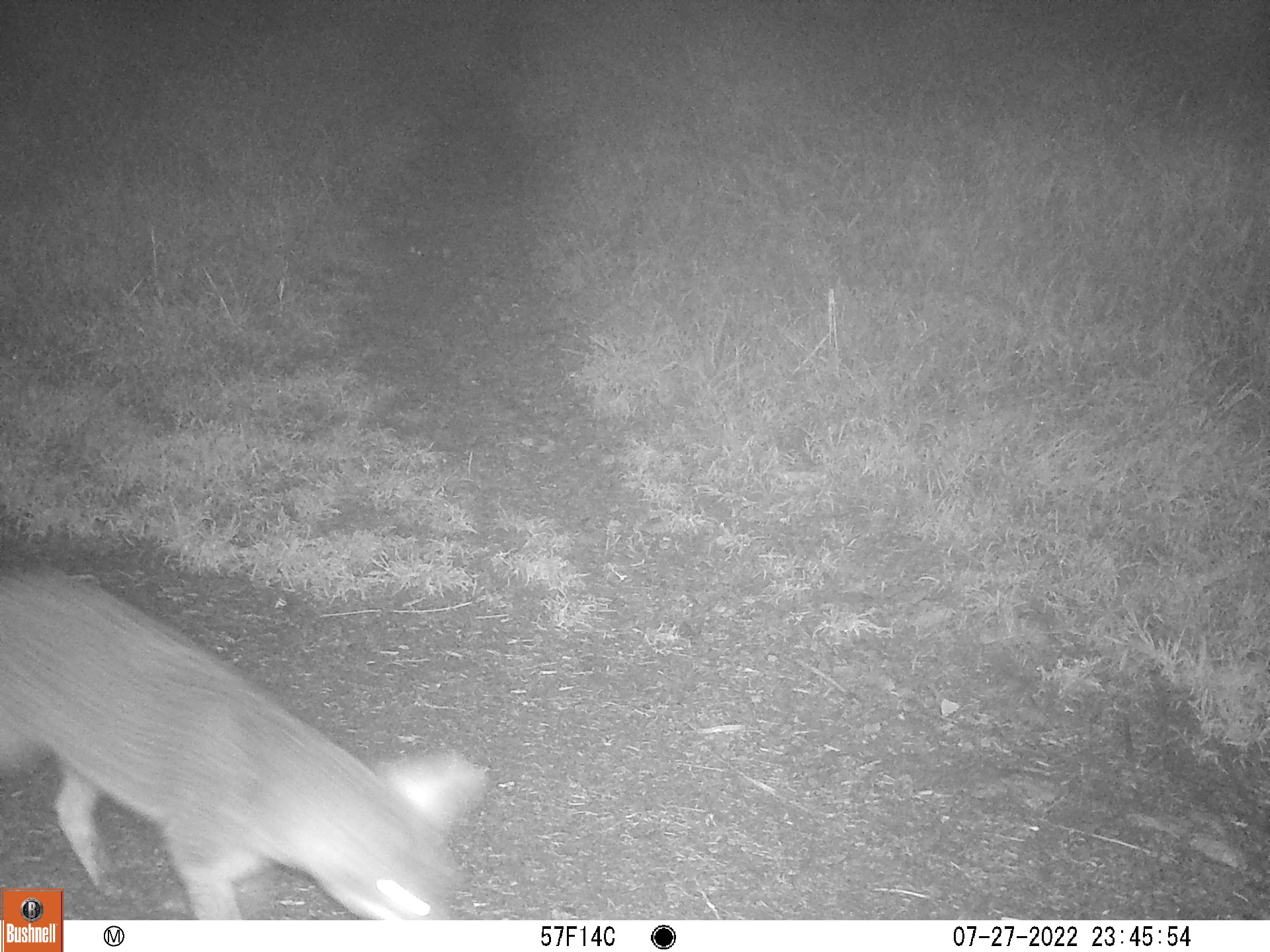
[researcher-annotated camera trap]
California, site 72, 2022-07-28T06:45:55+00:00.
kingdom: Animalia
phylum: Chordata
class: Mammalia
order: Carnivora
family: Canidae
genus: Urocyon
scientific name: Urocyon cinereoargenteus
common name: gray fox